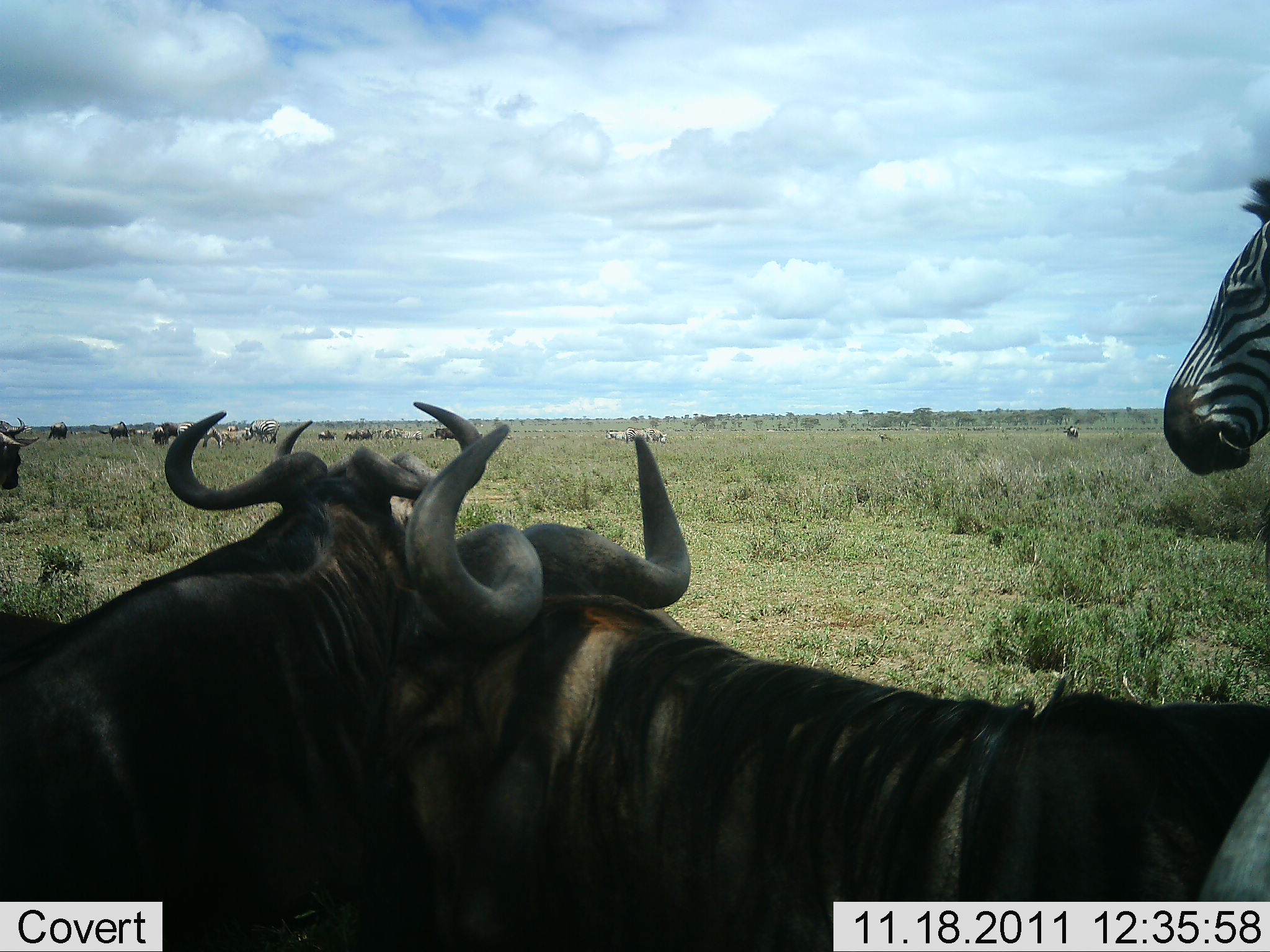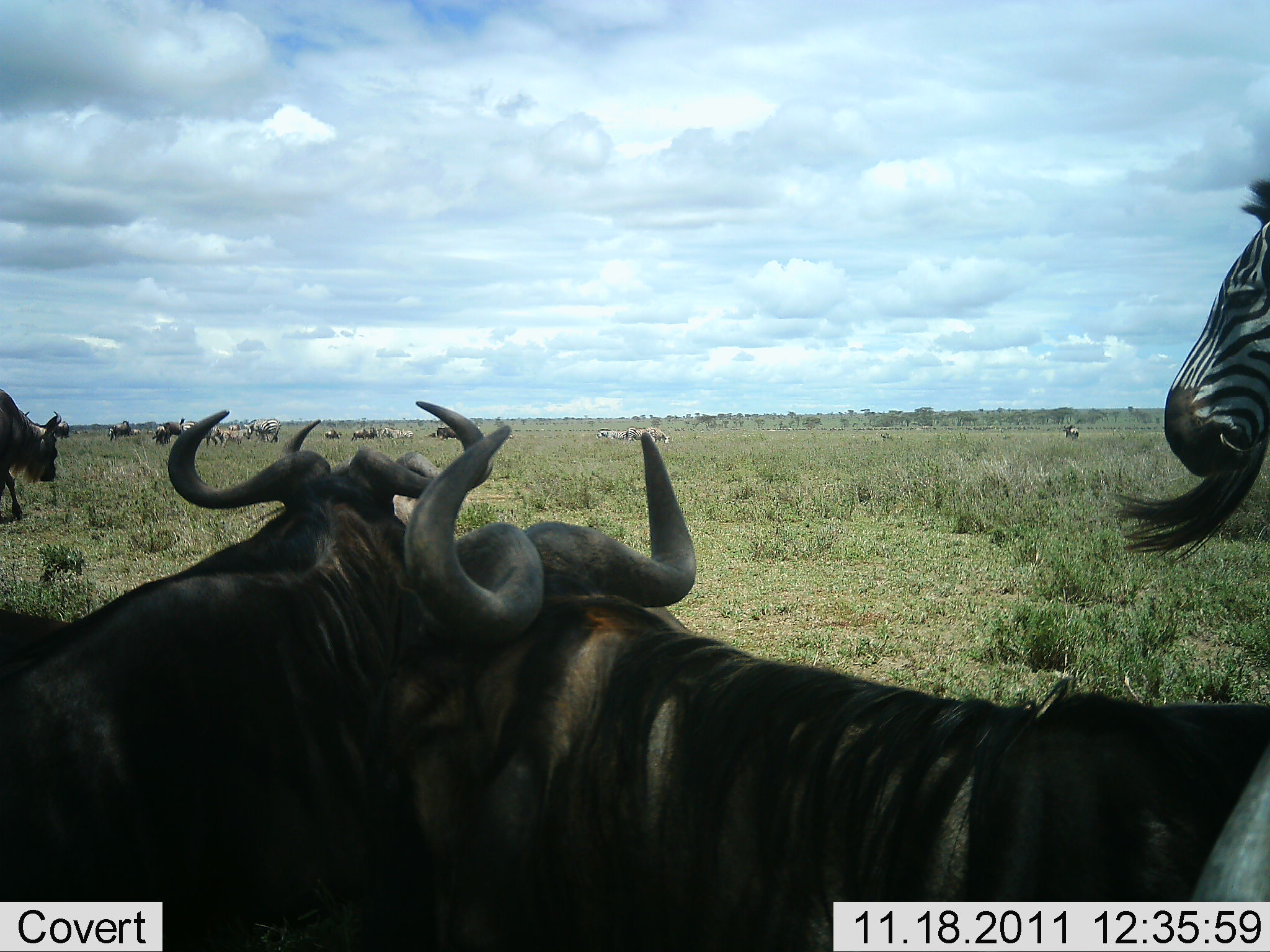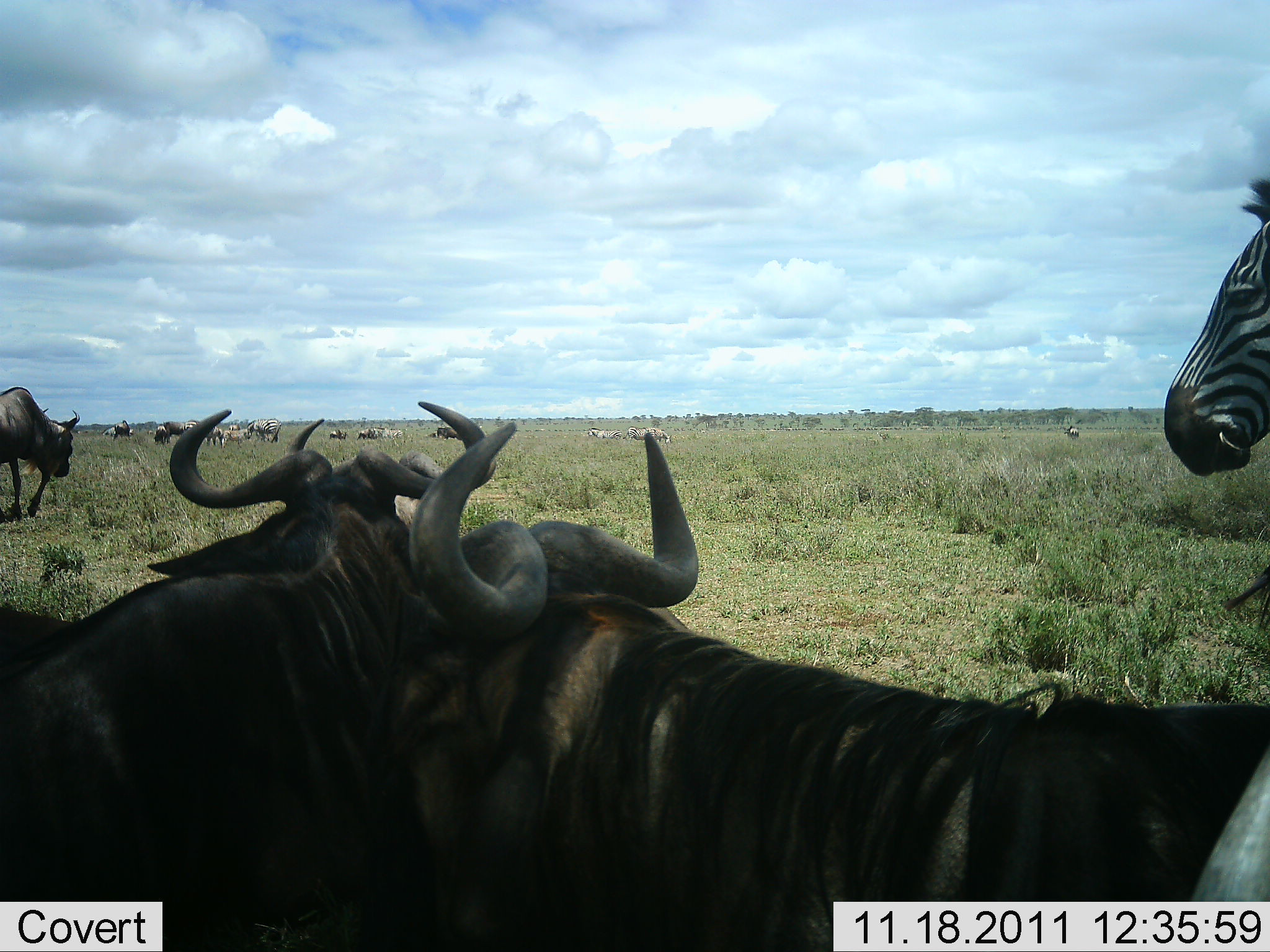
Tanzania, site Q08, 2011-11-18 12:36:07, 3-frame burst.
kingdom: Animalia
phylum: Chordata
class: Mammalia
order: Artiodactyla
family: Bovidae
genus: Connochaetes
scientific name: Connochaetes taurinus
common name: blue wildebeest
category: wildebeest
Wildebeest (blue wildebeest) (Connochaetes taurinus), count 10. Behavior (volunteer vote fractions): standing 60%, resting 50%, moving 30%, interacting 10%. Young present (vote fraction): 0%. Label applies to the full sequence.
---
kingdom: Animalia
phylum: Chordata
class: Mammalia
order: Perissodactyla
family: Equidae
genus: Equus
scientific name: Equus quagga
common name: plains zebra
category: zebra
Zebra (plains zebra) (Equus quagga), count 1. Behavior (volunteer vote fractions): standing 90%, resting 10%, moving 0%, interacting 0%. Young present (vote fraction): 0%. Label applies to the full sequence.